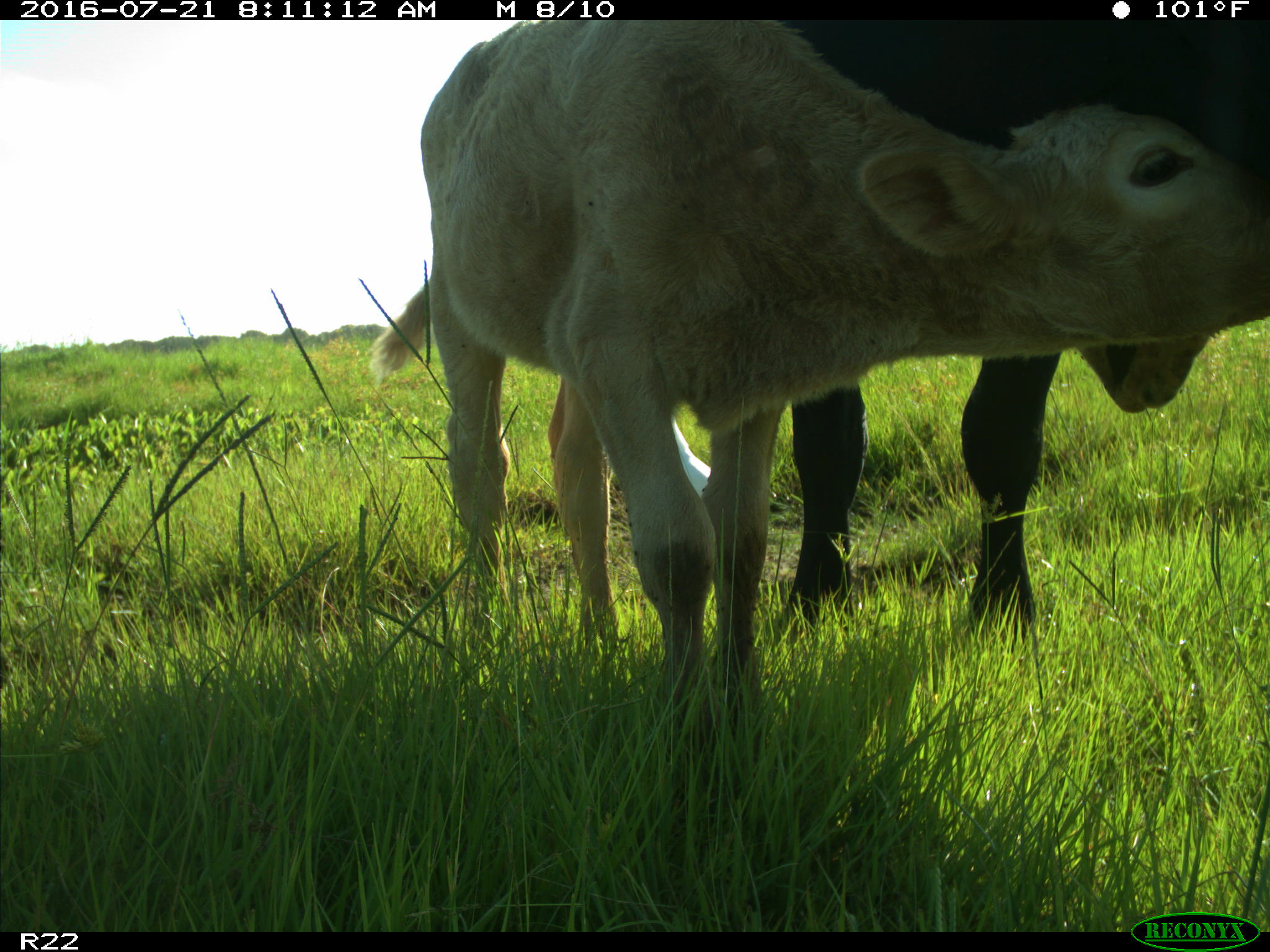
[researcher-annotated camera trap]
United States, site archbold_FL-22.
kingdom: Animalia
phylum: Chordata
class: Mammalia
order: Artiodactyla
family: Bovidae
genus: Bos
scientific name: Bos taurus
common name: domestic cow